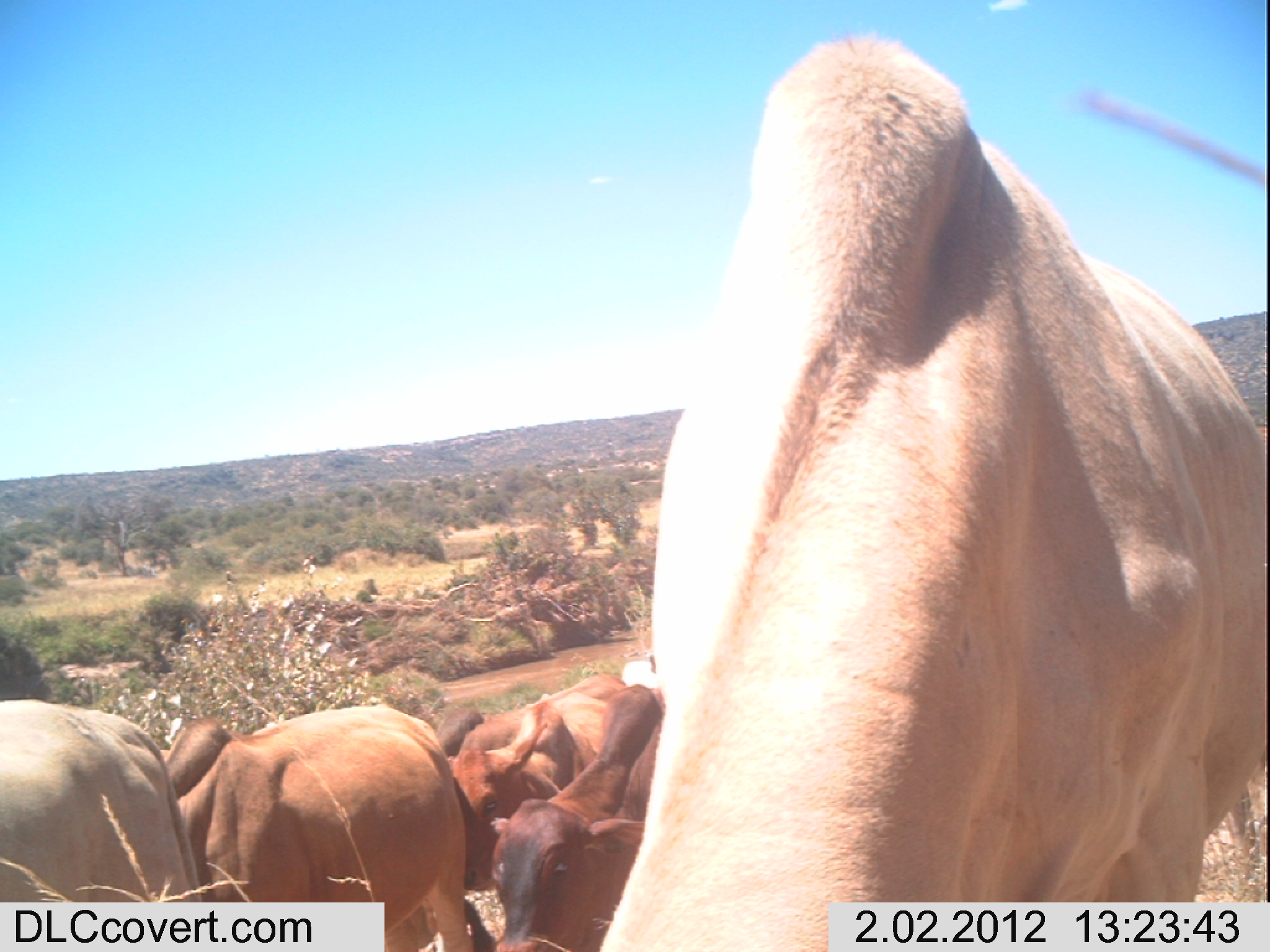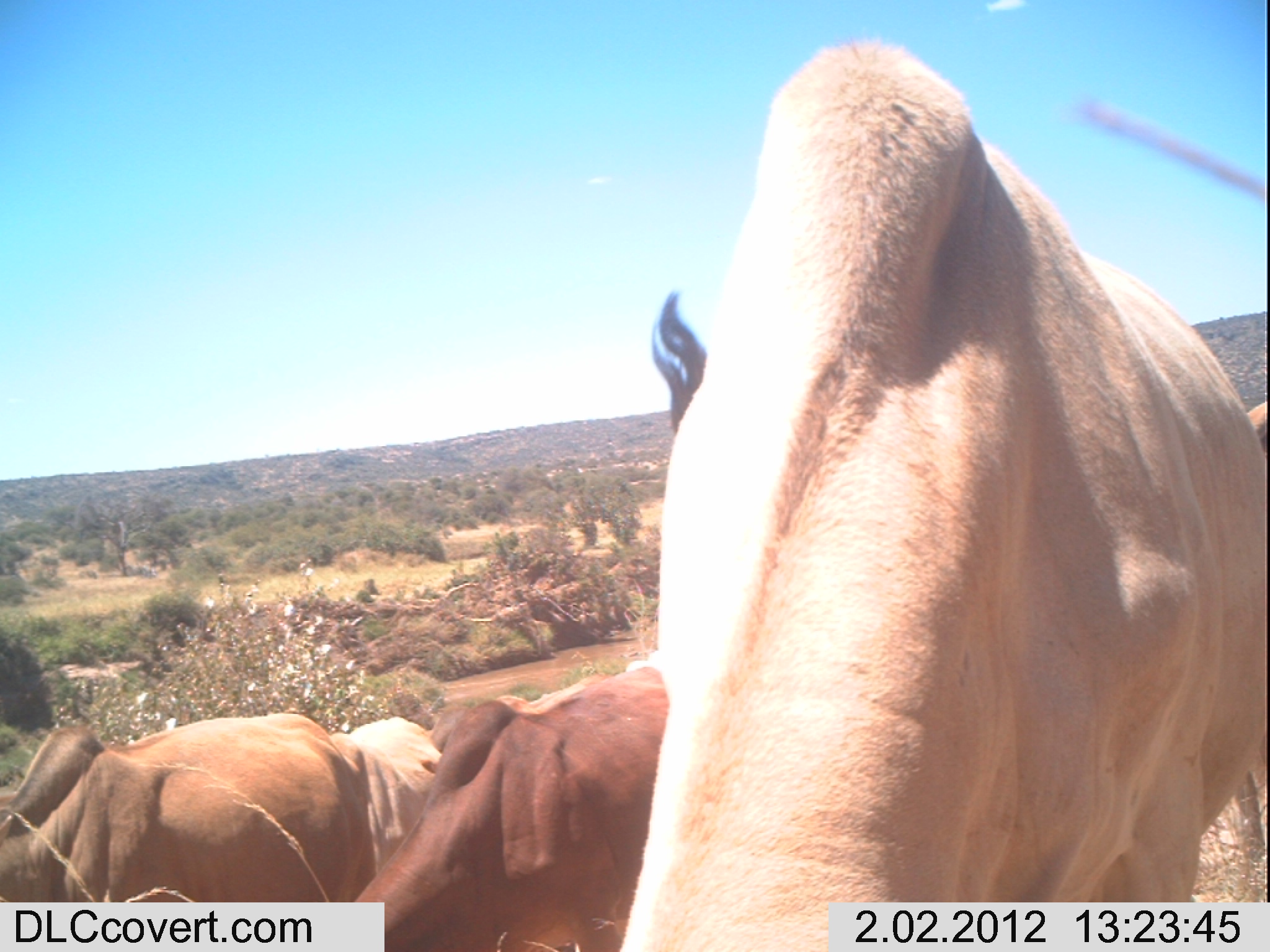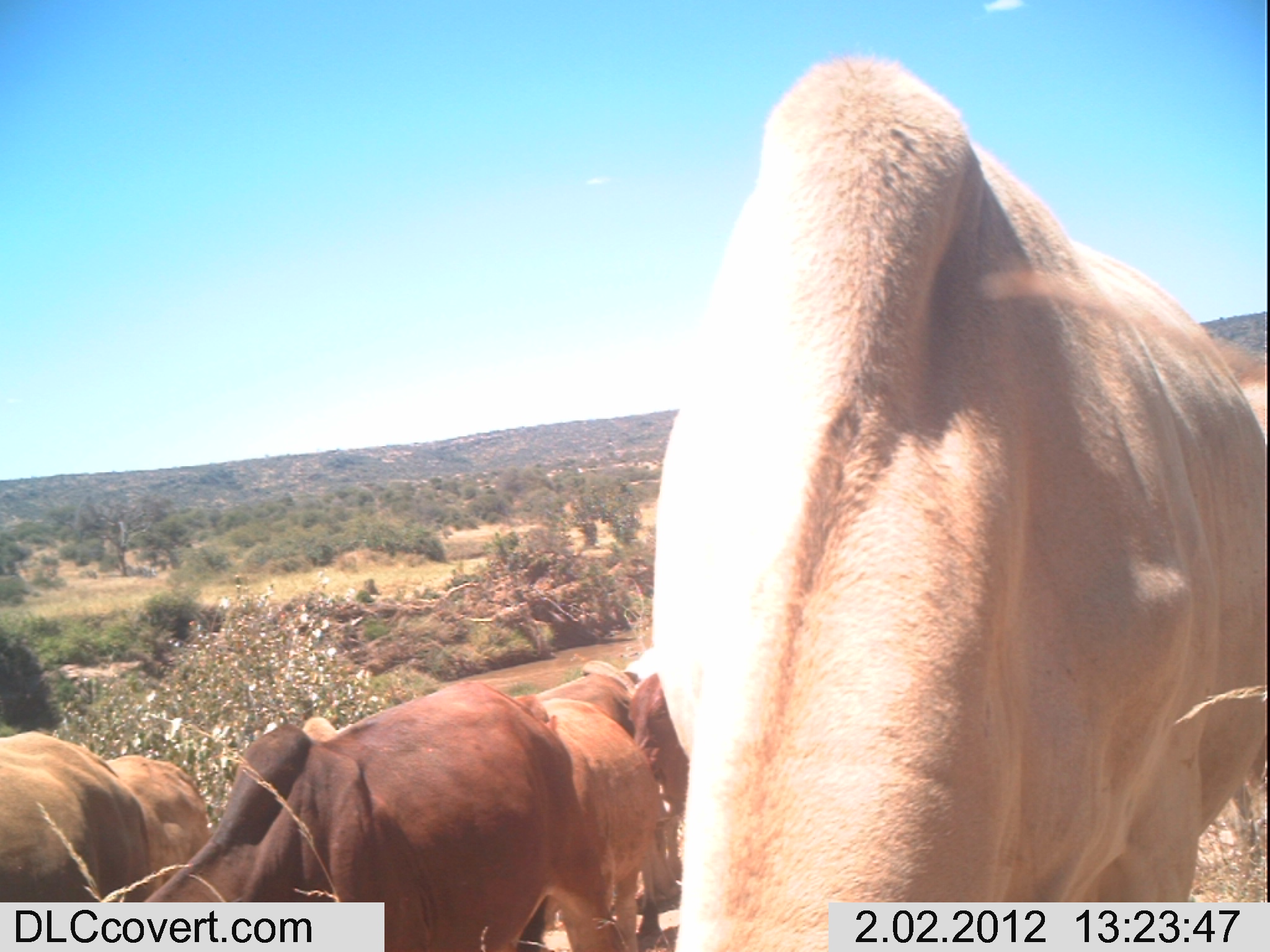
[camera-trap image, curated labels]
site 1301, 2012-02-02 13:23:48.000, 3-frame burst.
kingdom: Animalia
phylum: Chordata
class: Mammalia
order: Artiodactyla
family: Bovidae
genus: Bos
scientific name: Bos taurus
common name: domestic cattle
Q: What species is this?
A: Bos taurus (domestic cattle).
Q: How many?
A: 6.